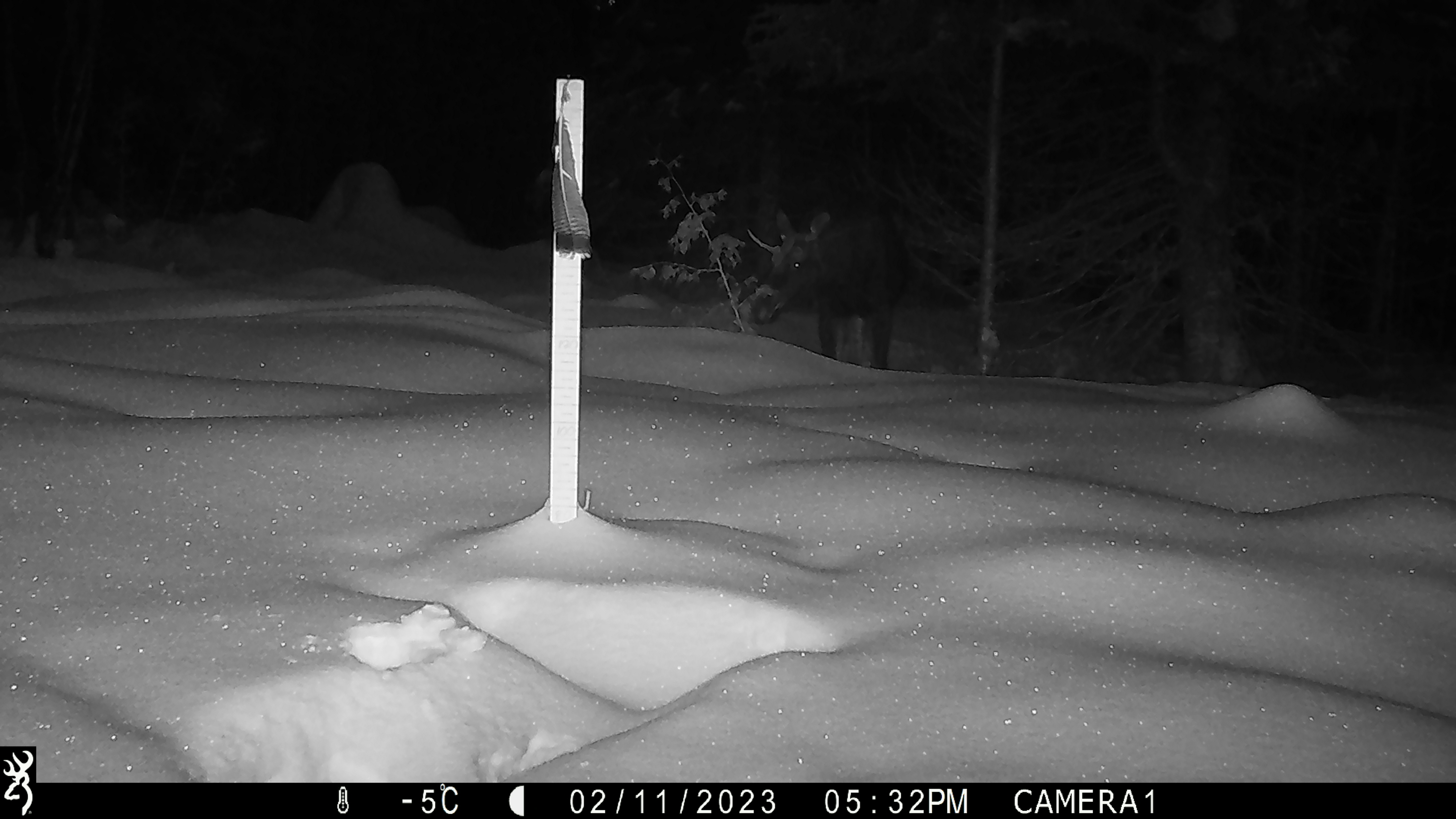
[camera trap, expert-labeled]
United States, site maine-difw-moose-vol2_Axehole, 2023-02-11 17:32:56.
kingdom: Animalia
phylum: Chordata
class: Mammalia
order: Artiodactyla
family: Cervidae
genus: Alces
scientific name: Alces alces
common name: moose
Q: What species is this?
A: Moose (Alces alces).